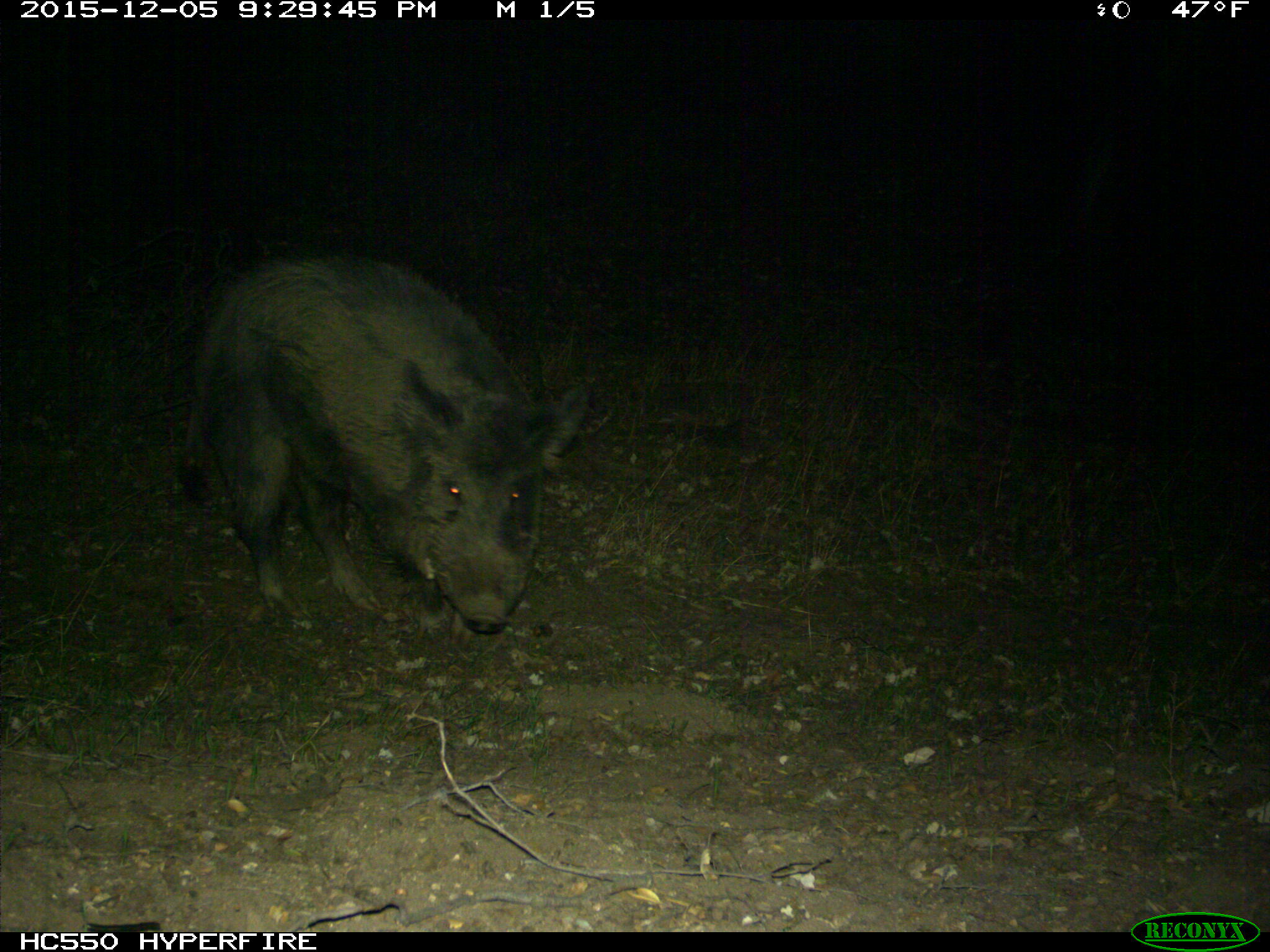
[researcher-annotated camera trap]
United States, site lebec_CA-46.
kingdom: Animalia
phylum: Chordata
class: Mammalia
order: Artiodactyla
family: Suidae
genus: Sus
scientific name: Sus scrofa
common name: wild boar